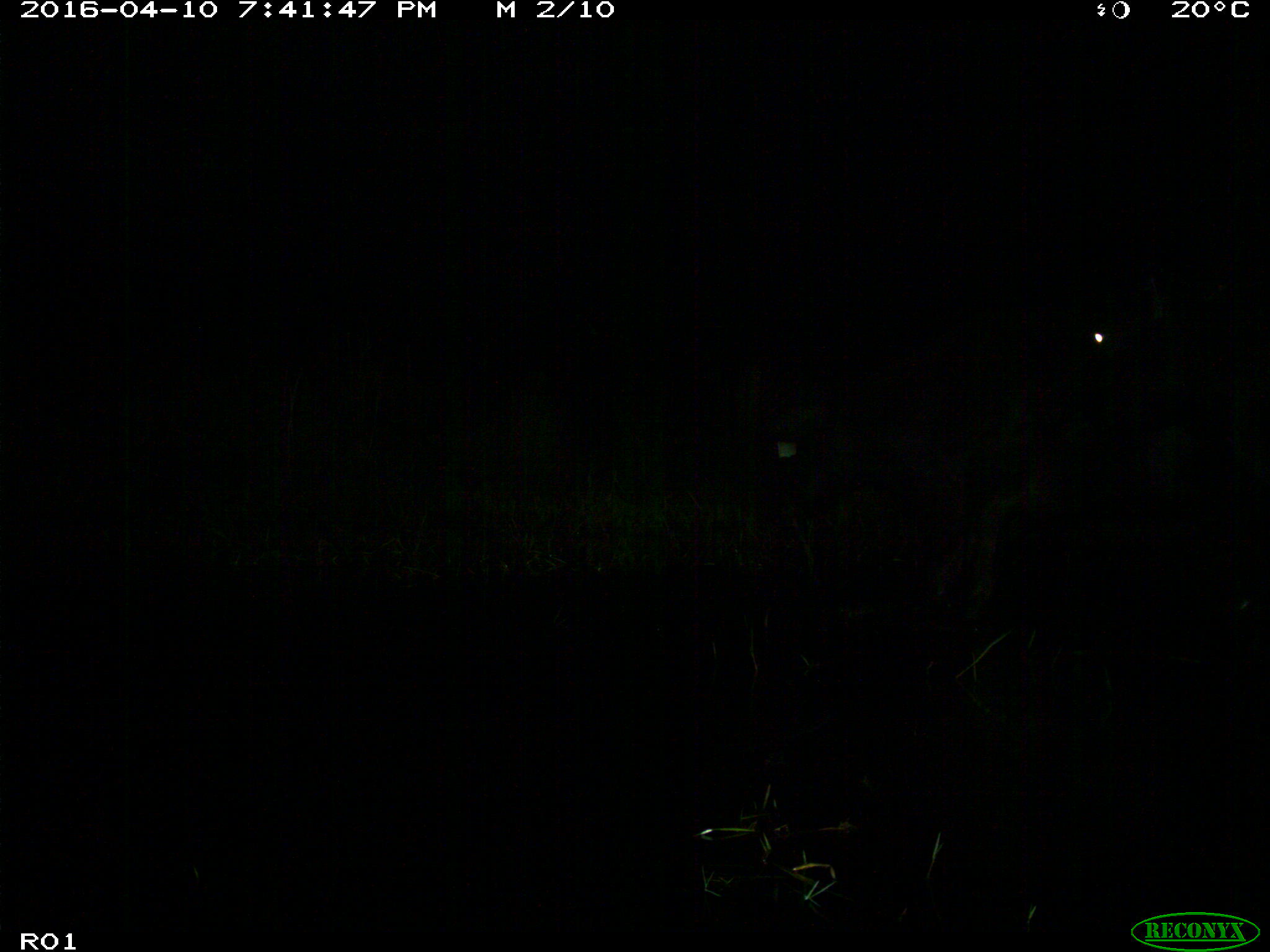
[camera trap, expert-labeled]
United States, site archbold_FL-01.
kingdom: Animalia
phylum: Chordata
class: Mammalia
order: Artiodactyla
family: Bovidae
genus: Bos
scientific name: Bos taurus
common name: domestic cow